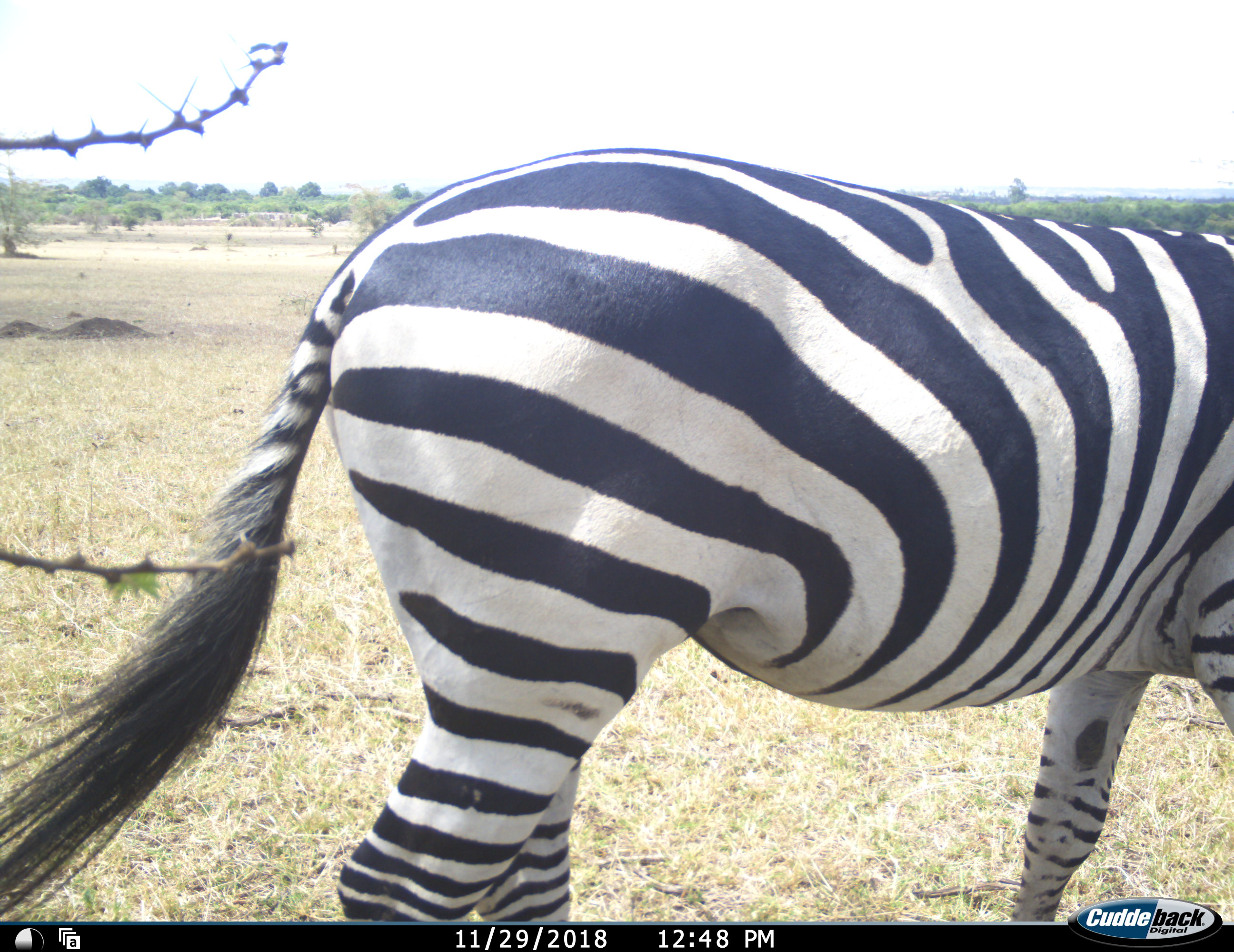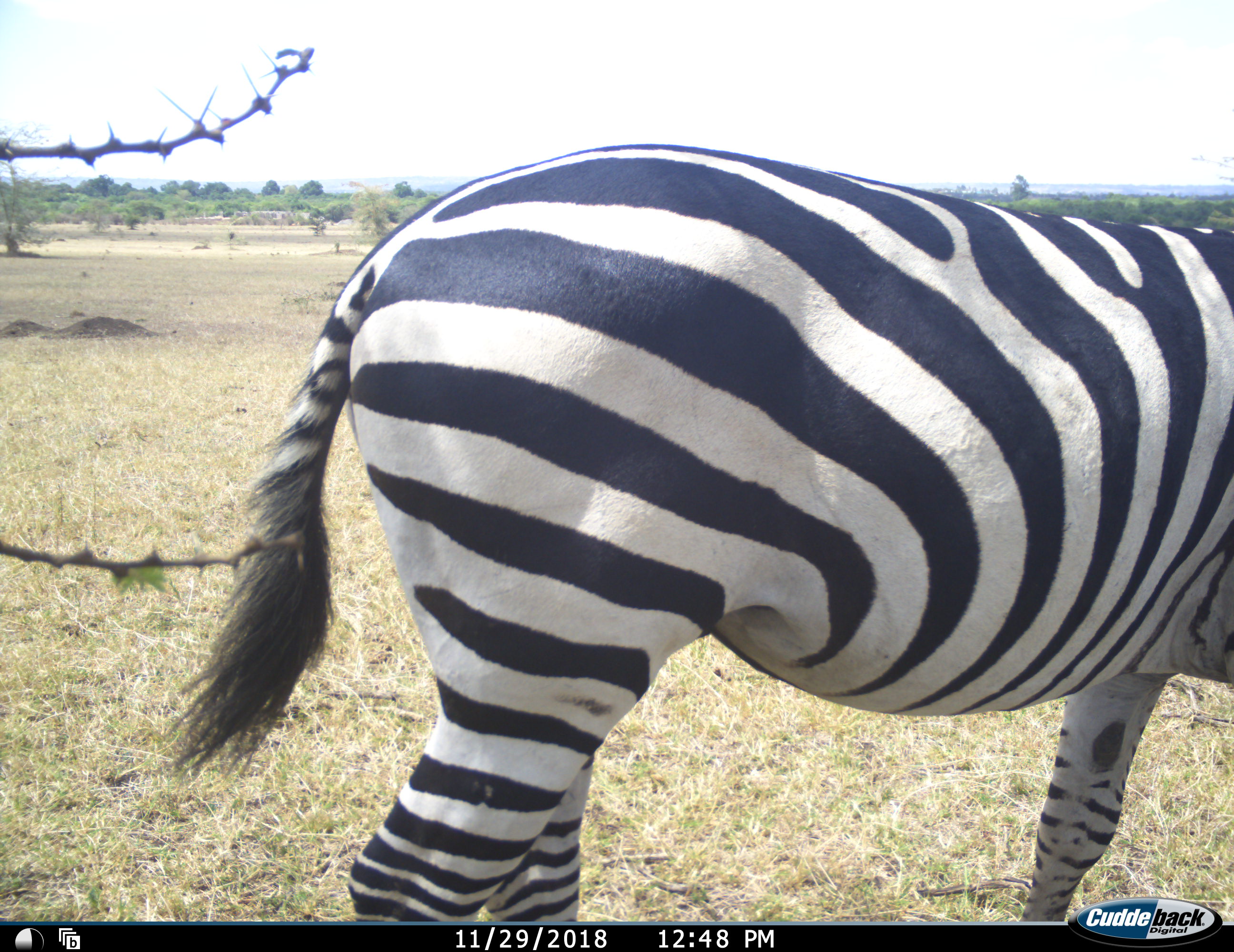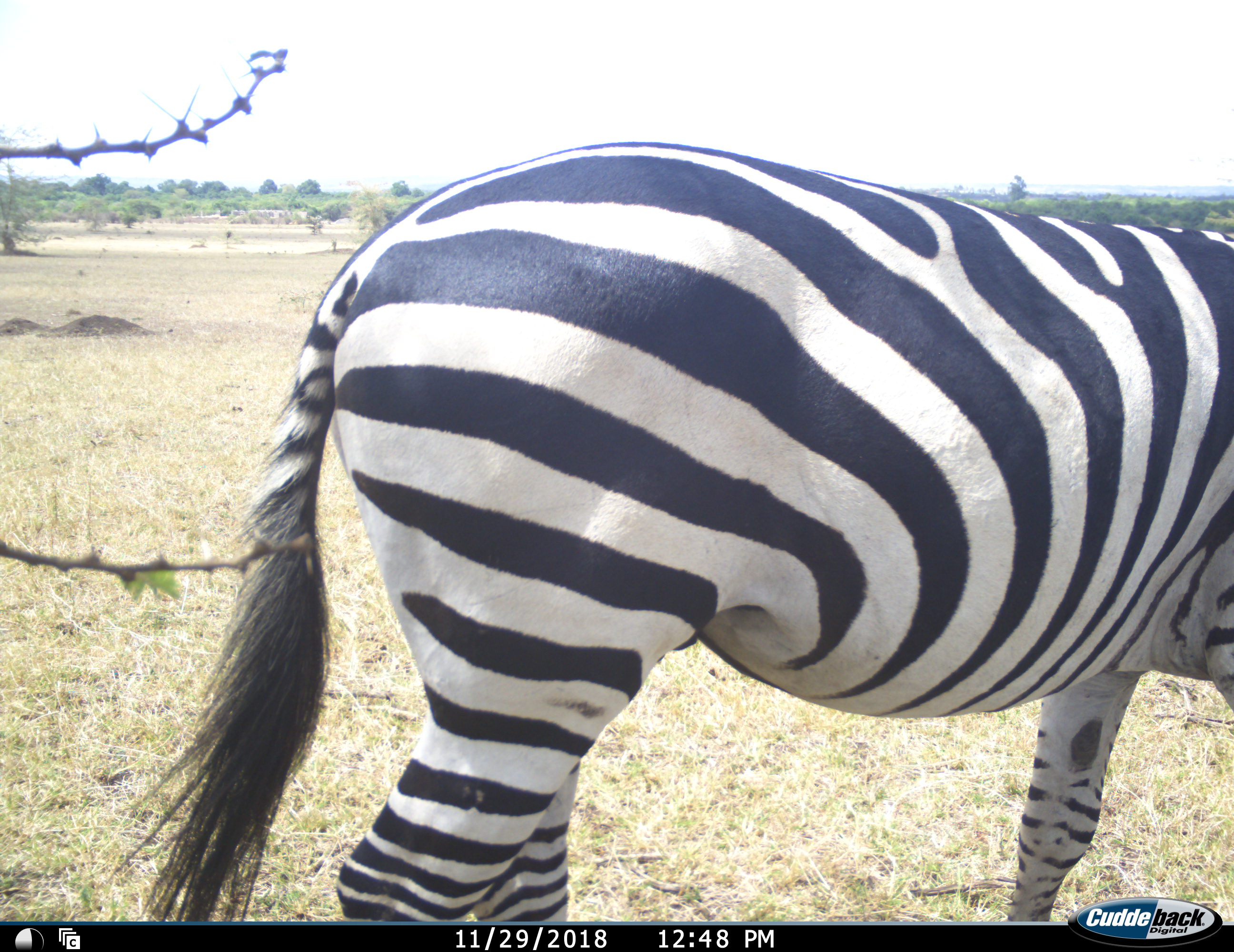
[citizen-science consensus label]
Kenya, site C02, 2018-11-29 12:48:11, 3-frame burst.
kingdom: Animalia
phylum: Chordata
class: Mammalia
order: Perissodactyla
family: Equidae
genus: Equus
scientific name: Equus quagga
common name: plains zebra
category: zebra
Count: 1.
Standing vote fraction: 60%.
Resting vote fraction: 0%.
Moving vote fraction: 40%.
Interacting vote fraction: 0%.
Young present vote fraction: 0%.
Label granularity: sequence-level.